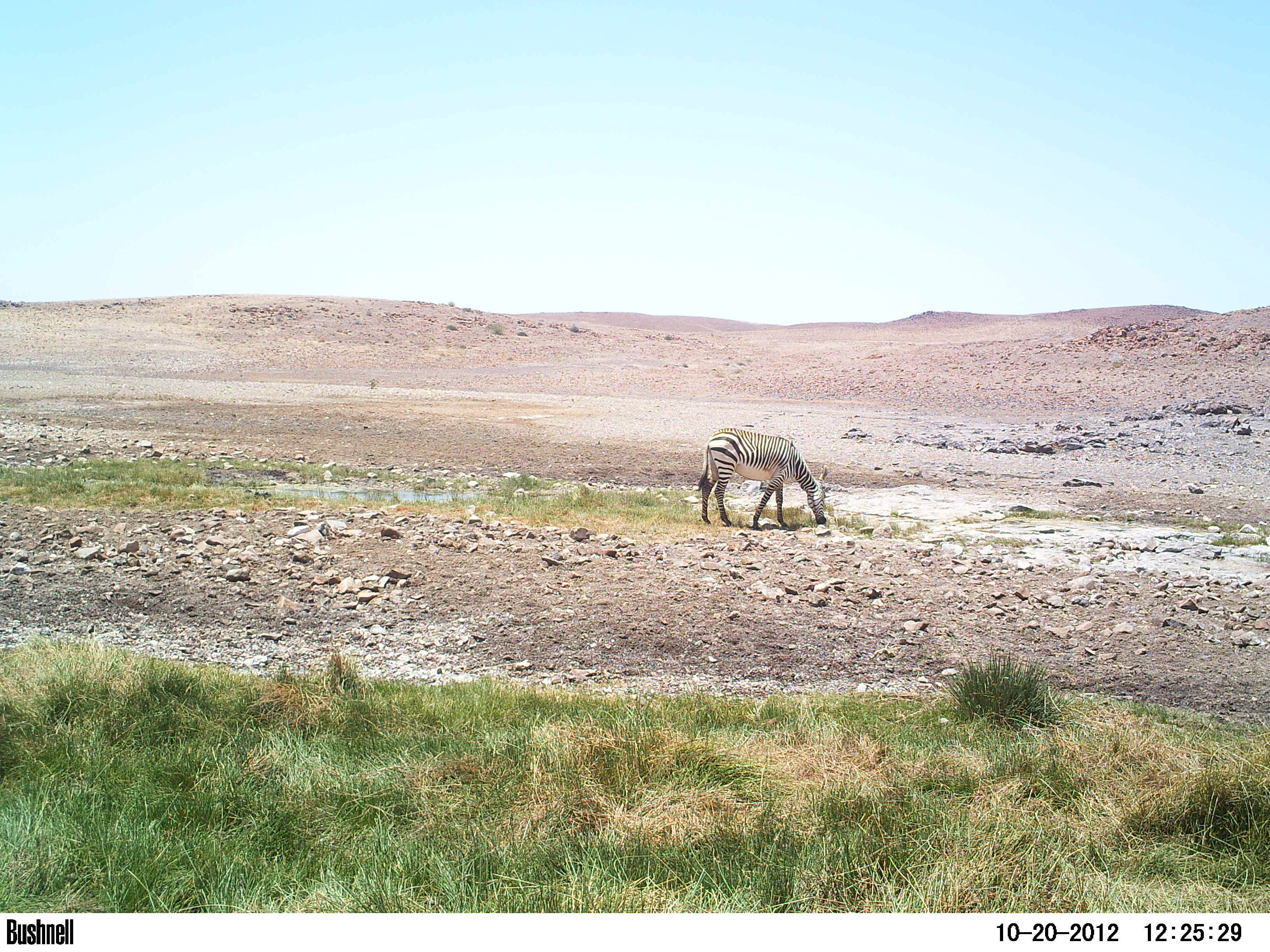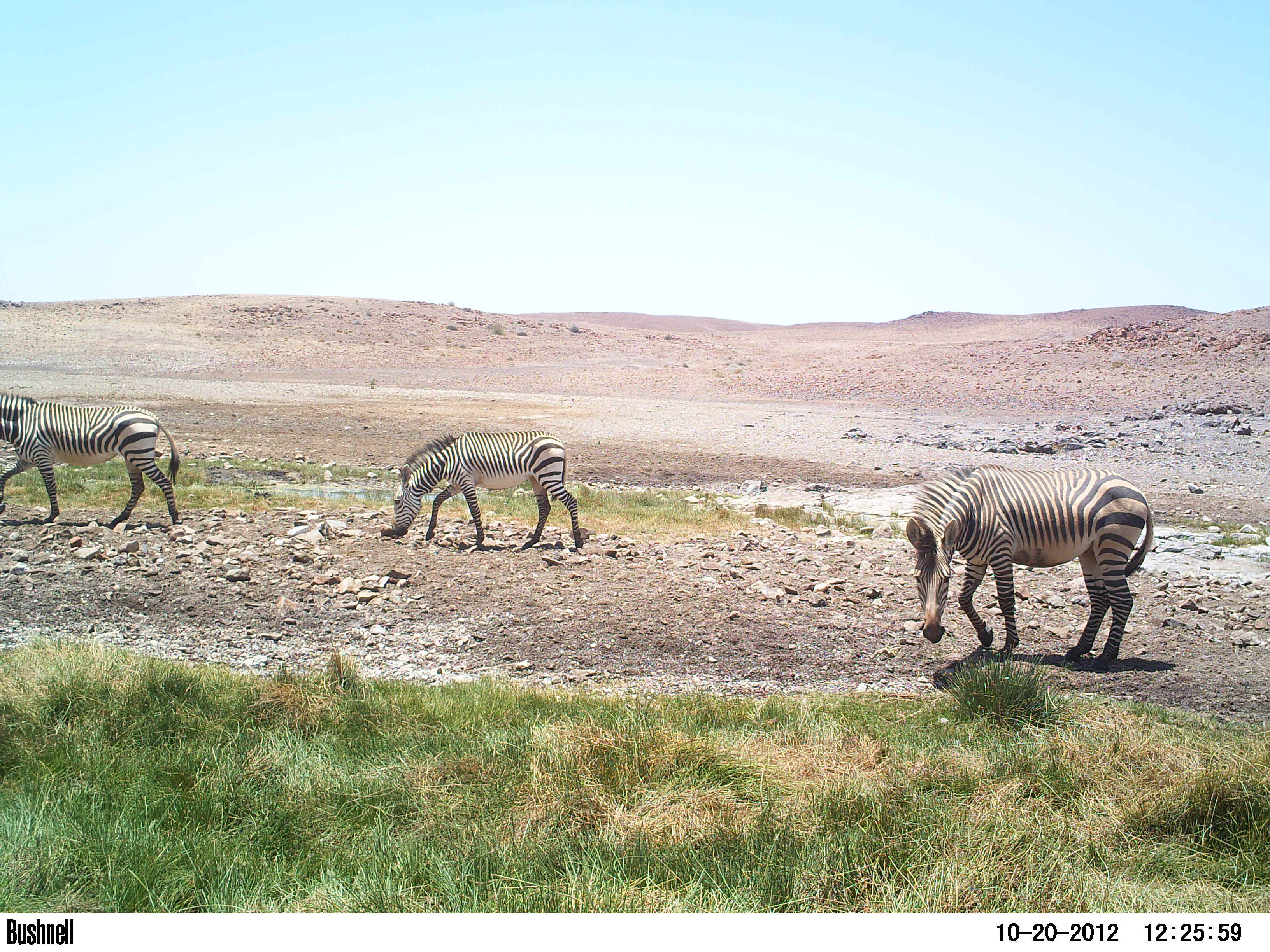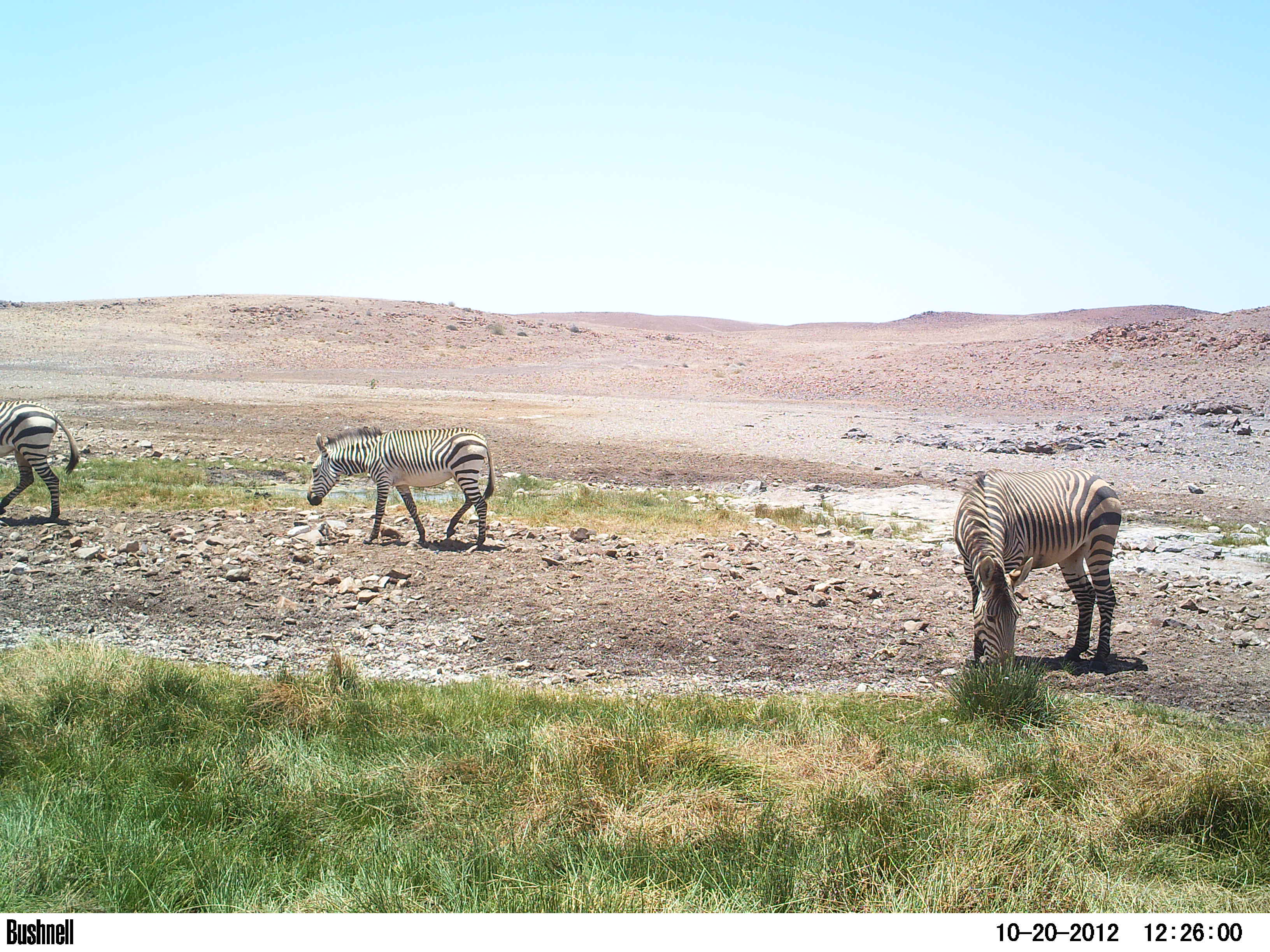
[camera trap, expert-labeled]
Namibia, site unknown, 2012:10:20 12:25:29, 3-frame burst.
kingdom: Animalia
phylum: Chordata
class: Mammalia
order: Perissodactyla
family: Equidae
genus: Equus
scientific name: Equus zebra hartmannae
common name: hartmann's mountain zebra